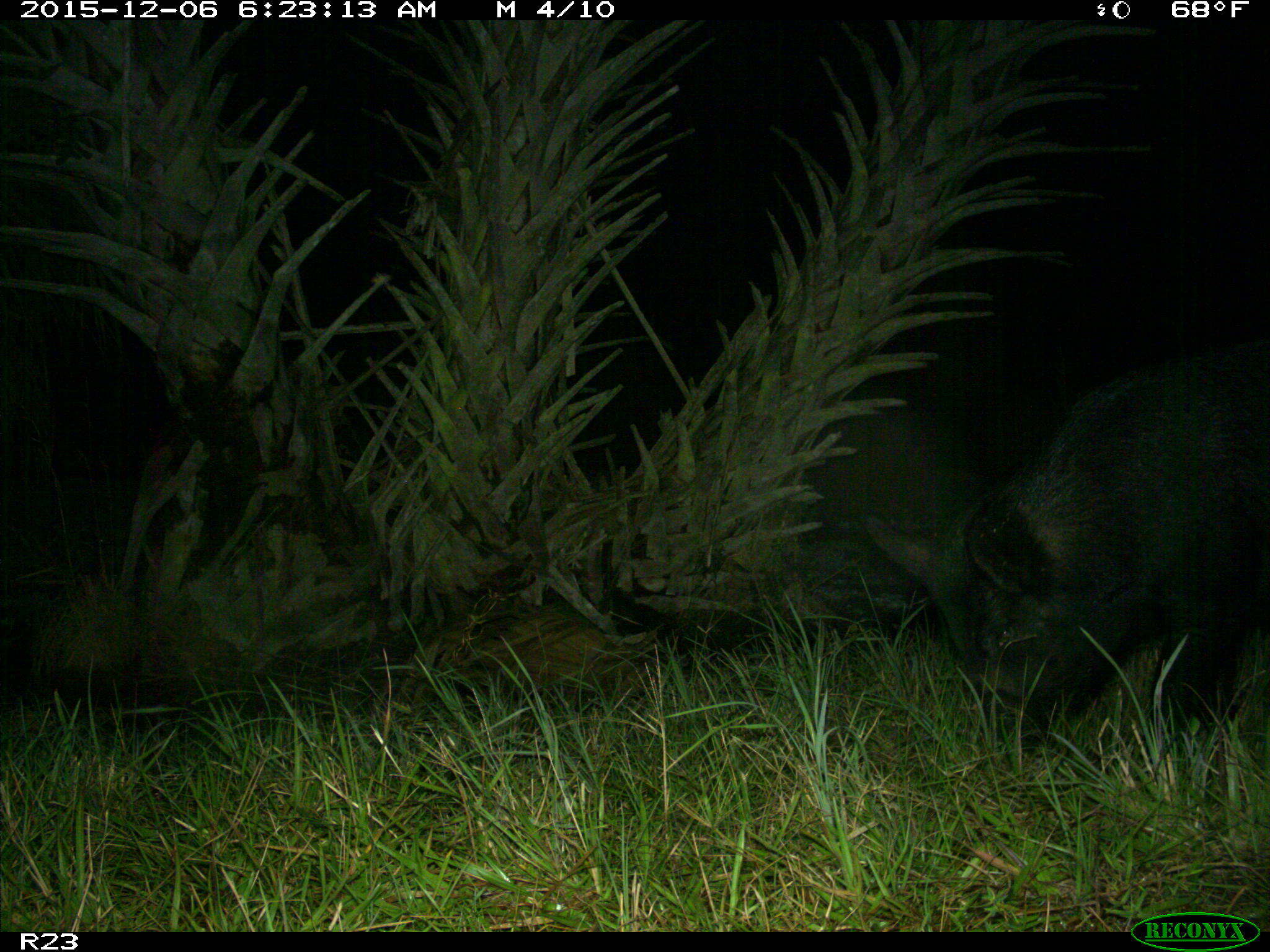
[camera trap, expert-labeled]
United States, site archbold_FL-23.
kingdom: Animalia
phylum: Chordata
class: Mammalia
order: Artiodactyla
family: Suidae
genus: Sus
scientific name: Sus scrofa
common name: wild boar